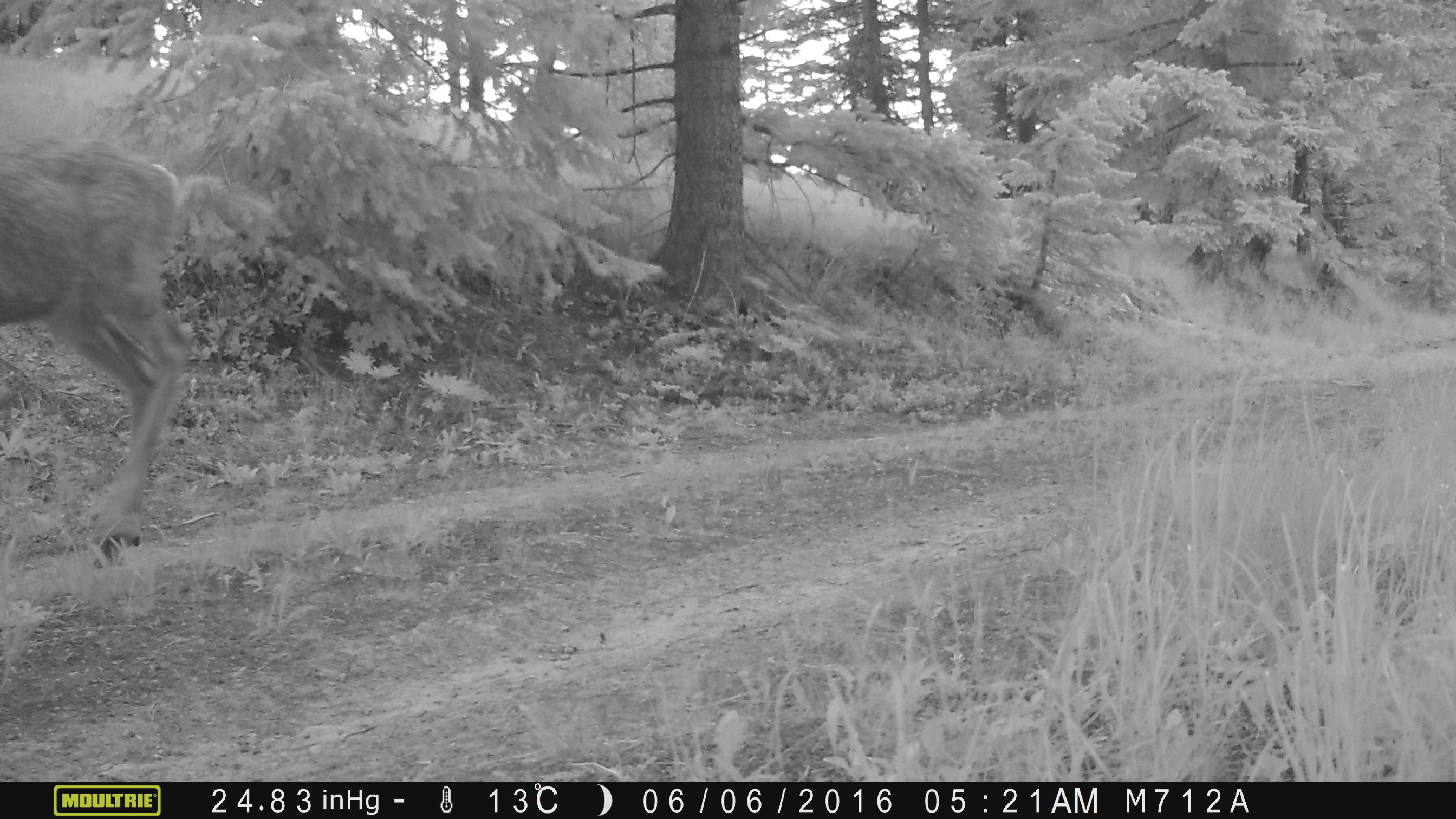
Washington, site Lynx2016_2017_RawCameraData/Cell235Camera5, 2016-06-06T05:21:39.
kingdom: Animalia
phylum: Chordata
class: Mammalia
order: Artiodactyla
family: Cervidae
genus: Odocoileus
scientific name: Odocoileus hemionus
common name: mule deer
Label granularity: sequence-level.